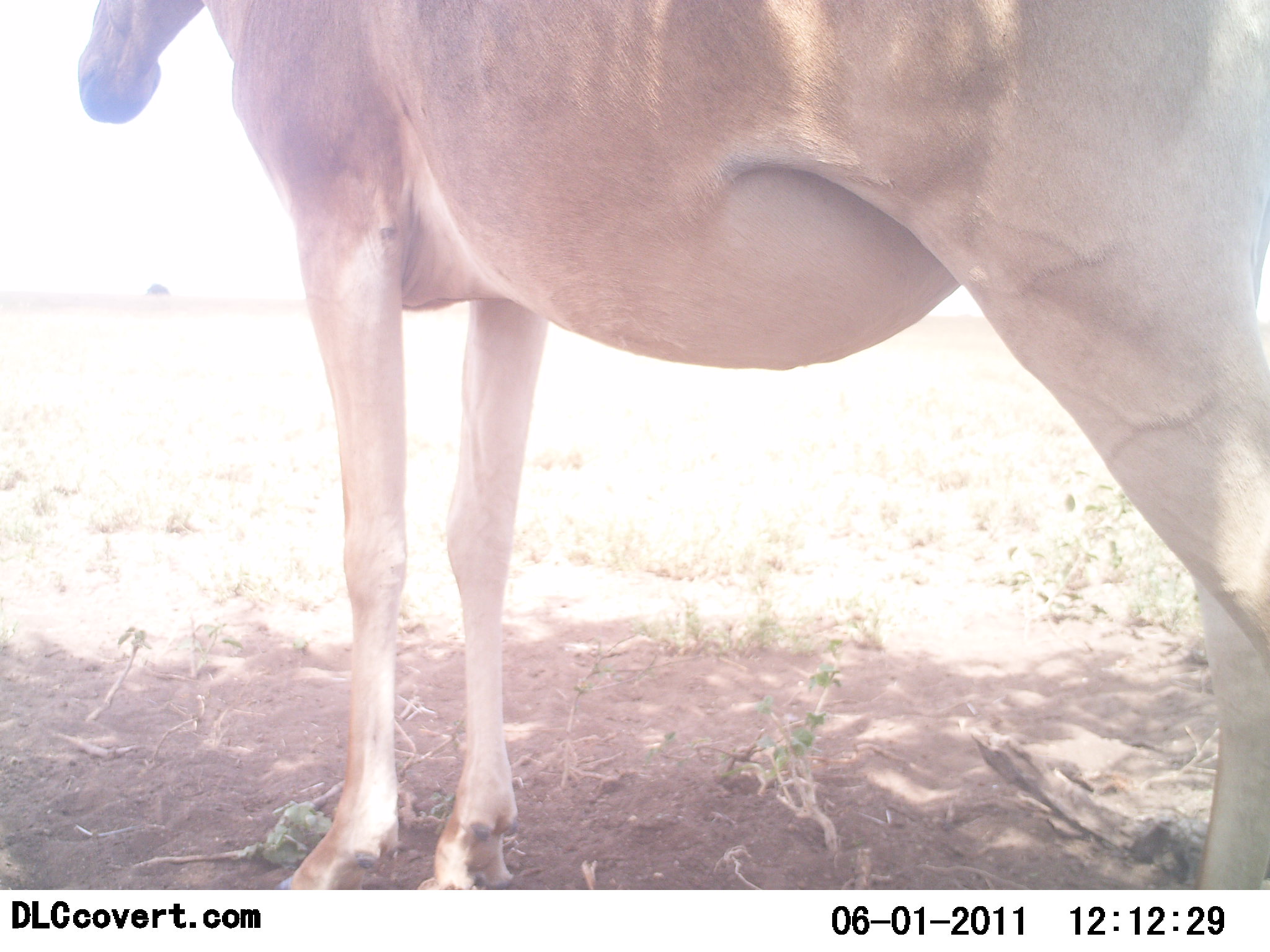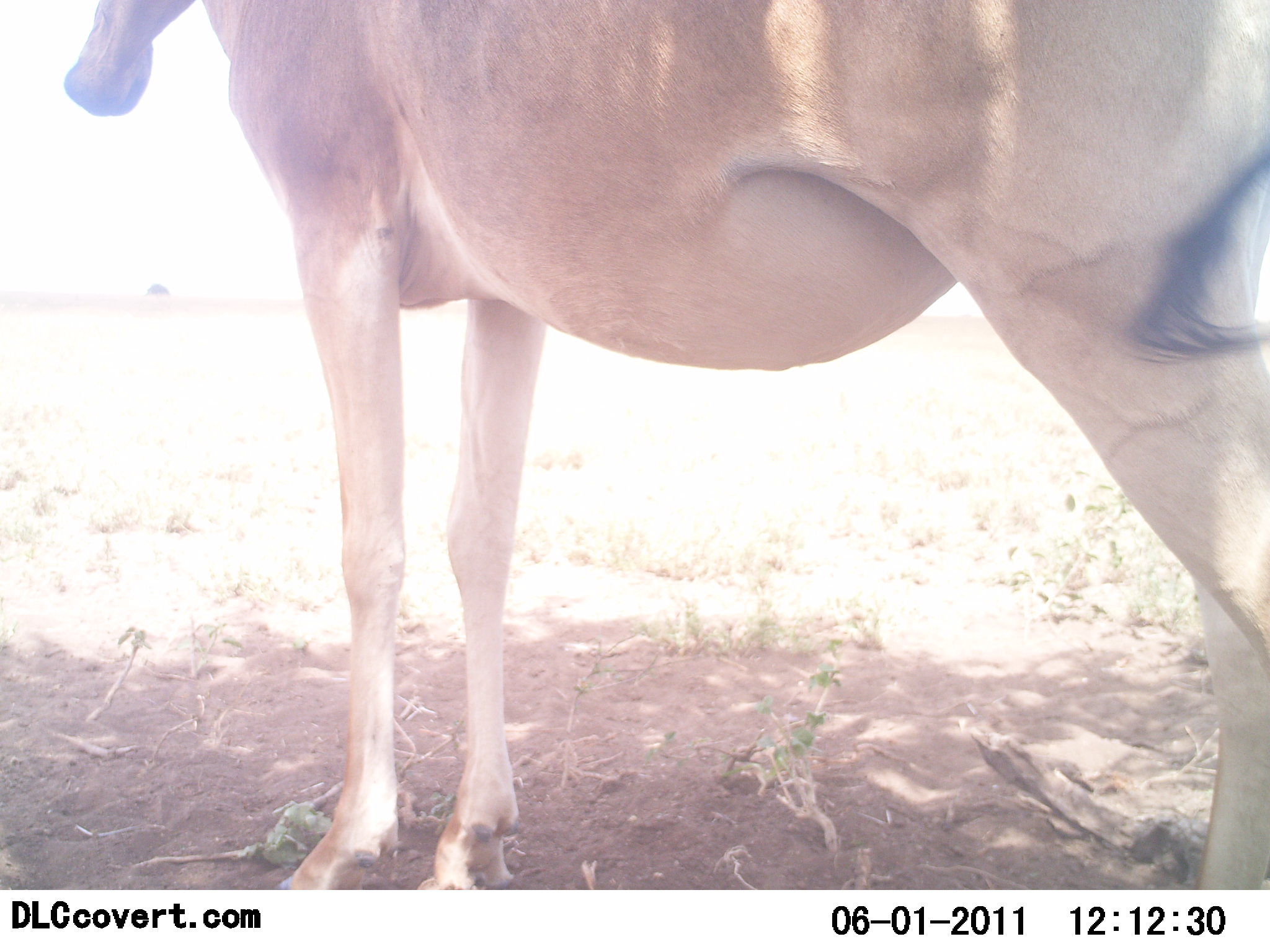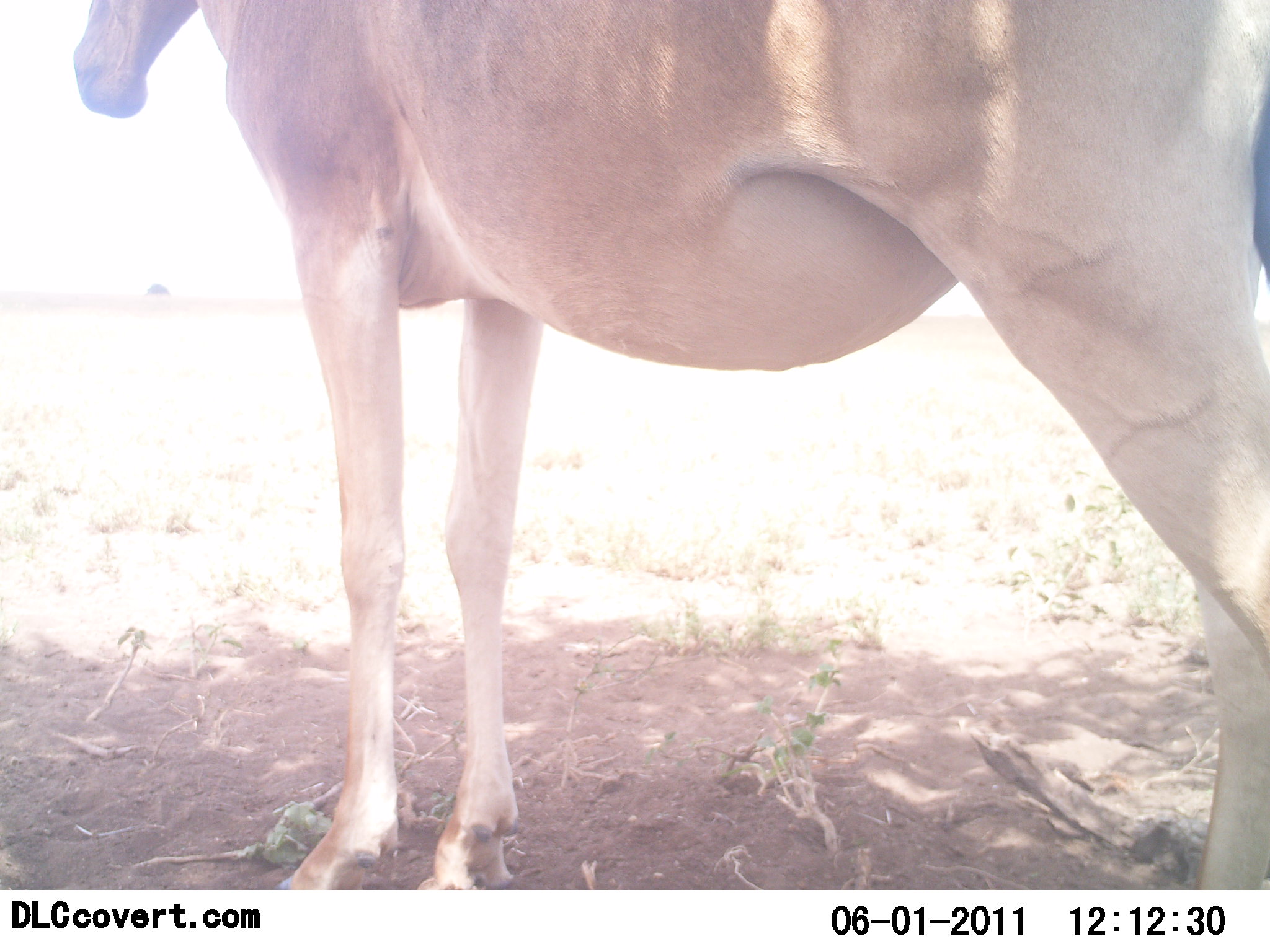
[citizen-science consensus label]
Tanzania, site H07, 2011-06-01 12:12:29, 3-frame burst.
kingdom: Animalia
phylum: Chordata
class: Mammalia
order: Artiodactyla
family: Bovidae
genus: Alcelaphus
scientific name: Alcelaphus buselaphus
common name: hartebeest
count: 1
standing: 100%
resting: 0%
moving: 0%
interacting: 0%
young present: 0%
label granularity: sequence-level